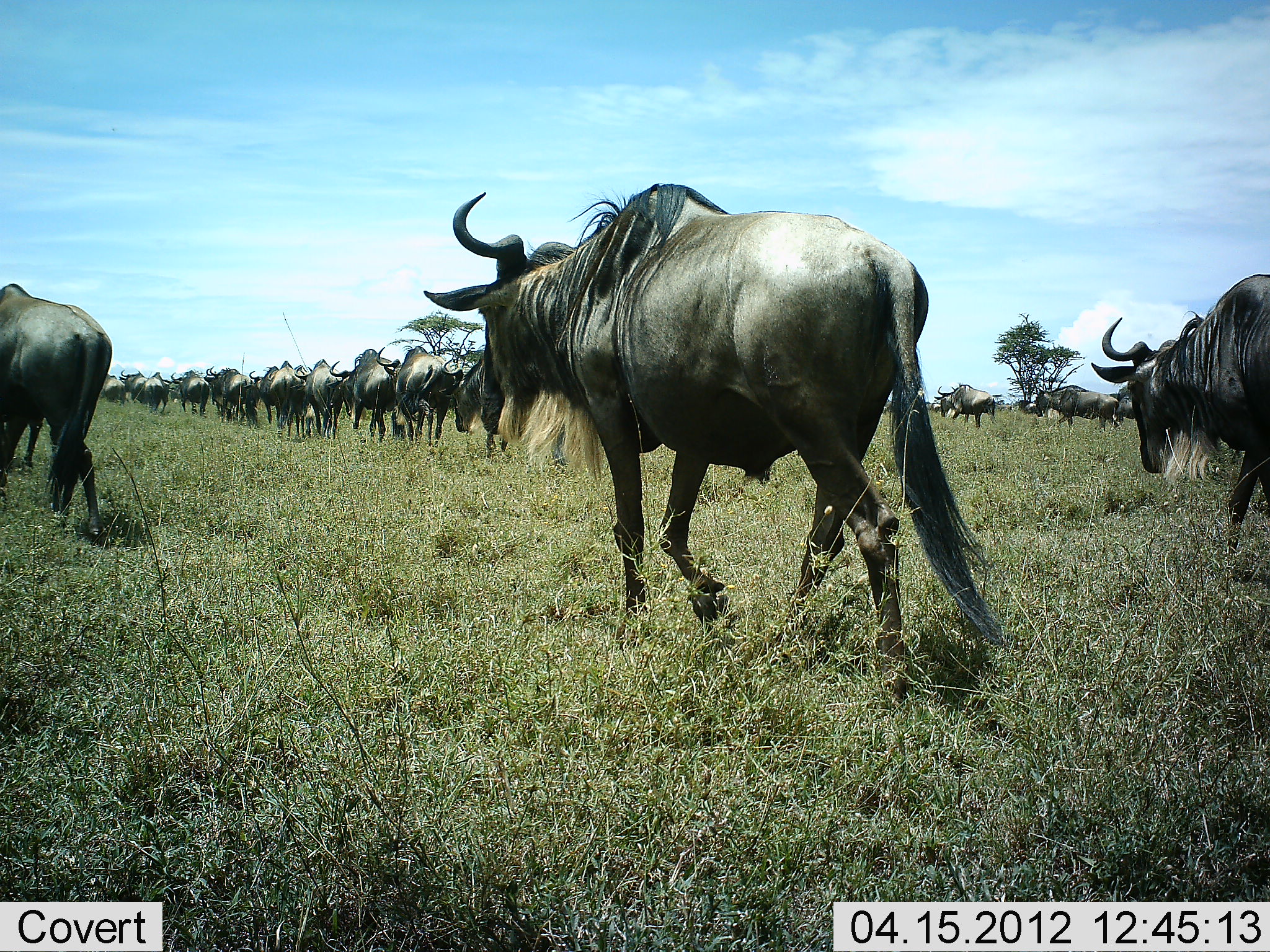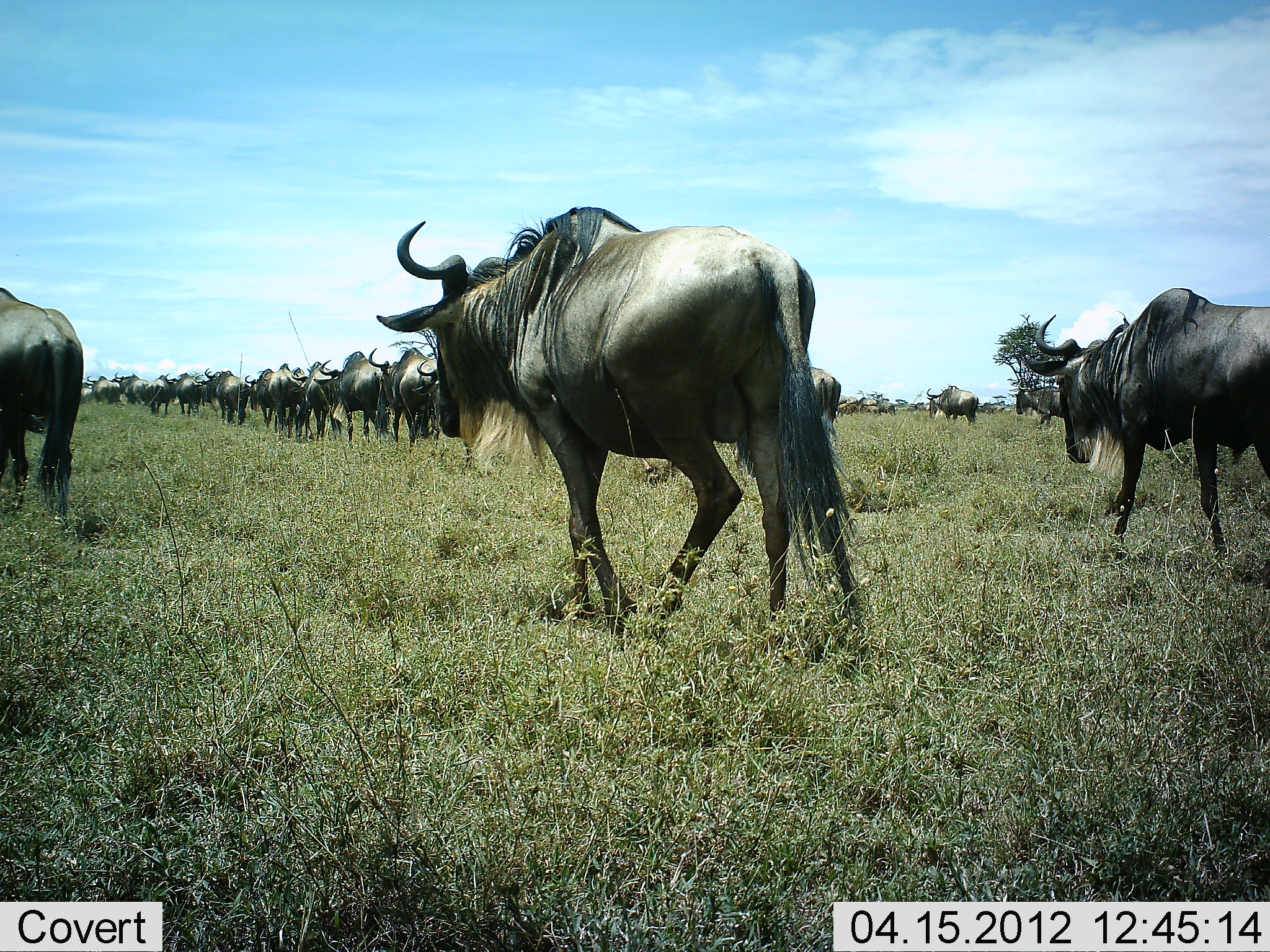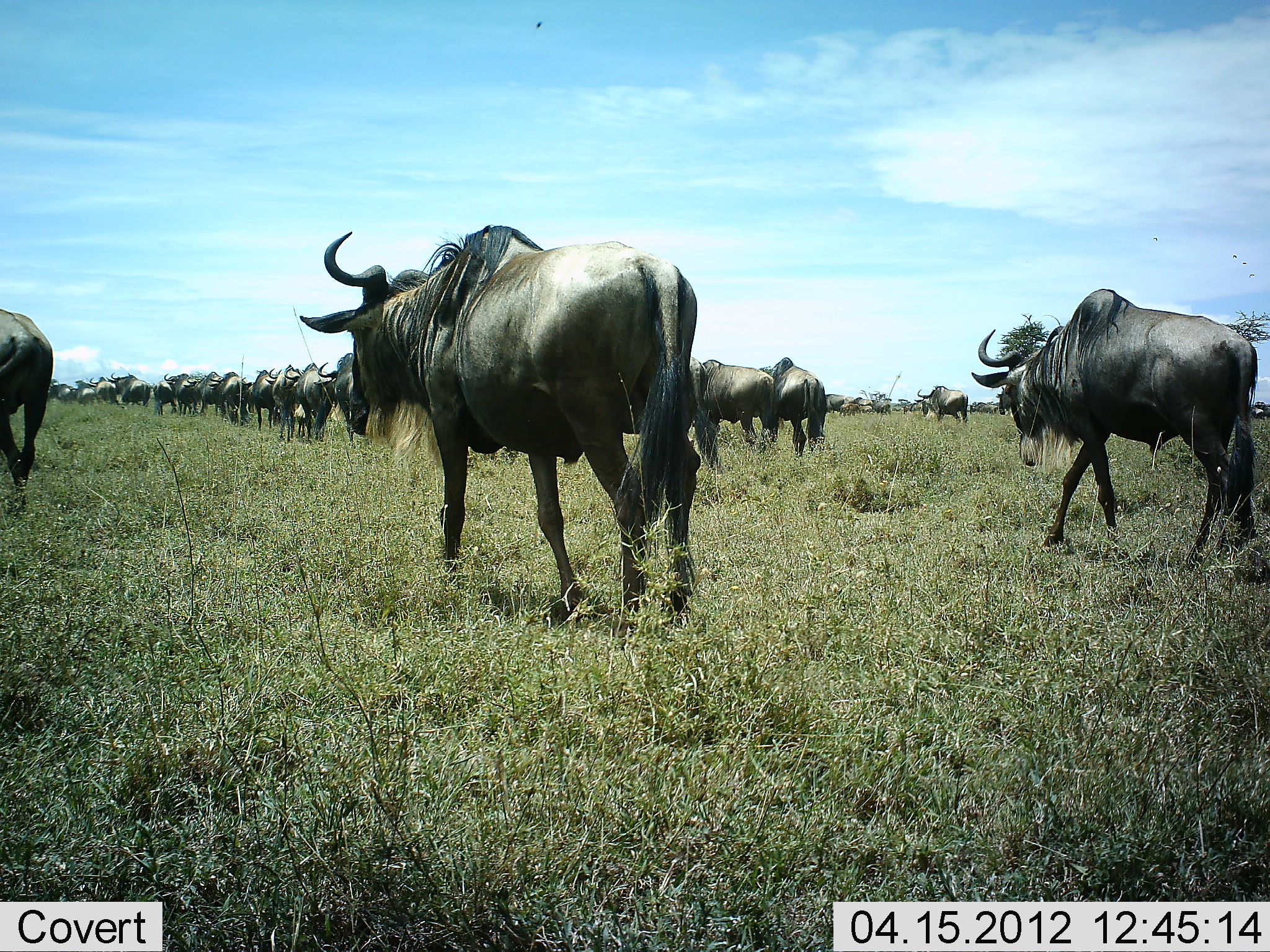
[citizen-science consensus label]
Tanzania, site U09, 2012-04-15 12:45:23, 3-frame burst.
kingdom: Animalia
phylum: Chordata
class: Mammalia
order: Artiodactyla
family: Bovidae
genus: Connochaetes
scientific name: Connochaetes taurinus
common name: blue wildebeest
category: wildebeest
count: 11-50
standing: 0%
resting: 0%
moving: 100%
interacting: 0%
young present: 0%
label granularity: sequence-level